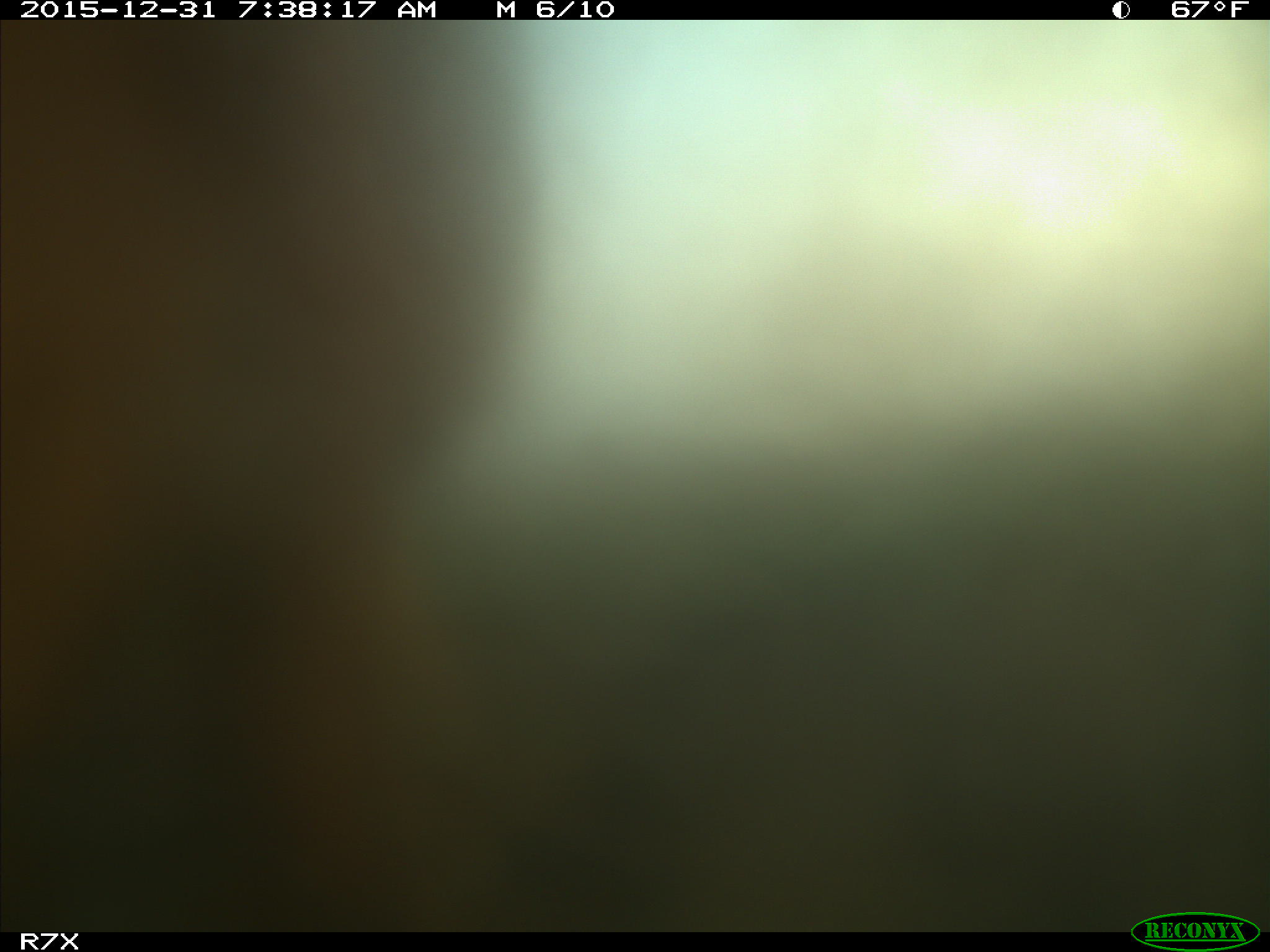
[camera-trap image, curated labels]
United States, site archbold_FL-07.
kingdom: Animalia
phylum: Chordata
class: Mammalia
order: Artiodactyla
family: Bovidae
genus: Bos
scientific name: Bos taurus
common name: domestic cow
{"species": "Bos taurus (domestic cow)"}